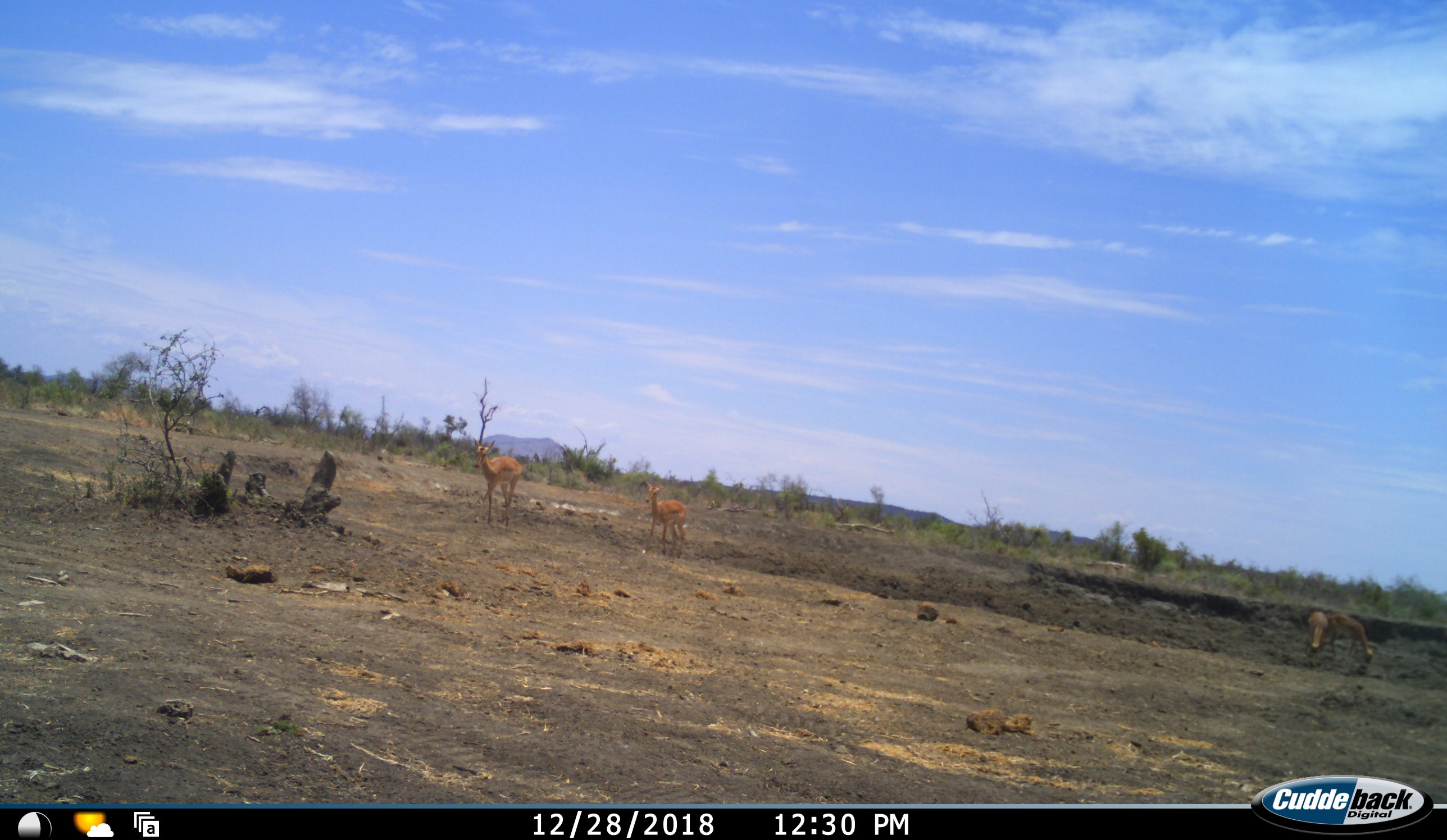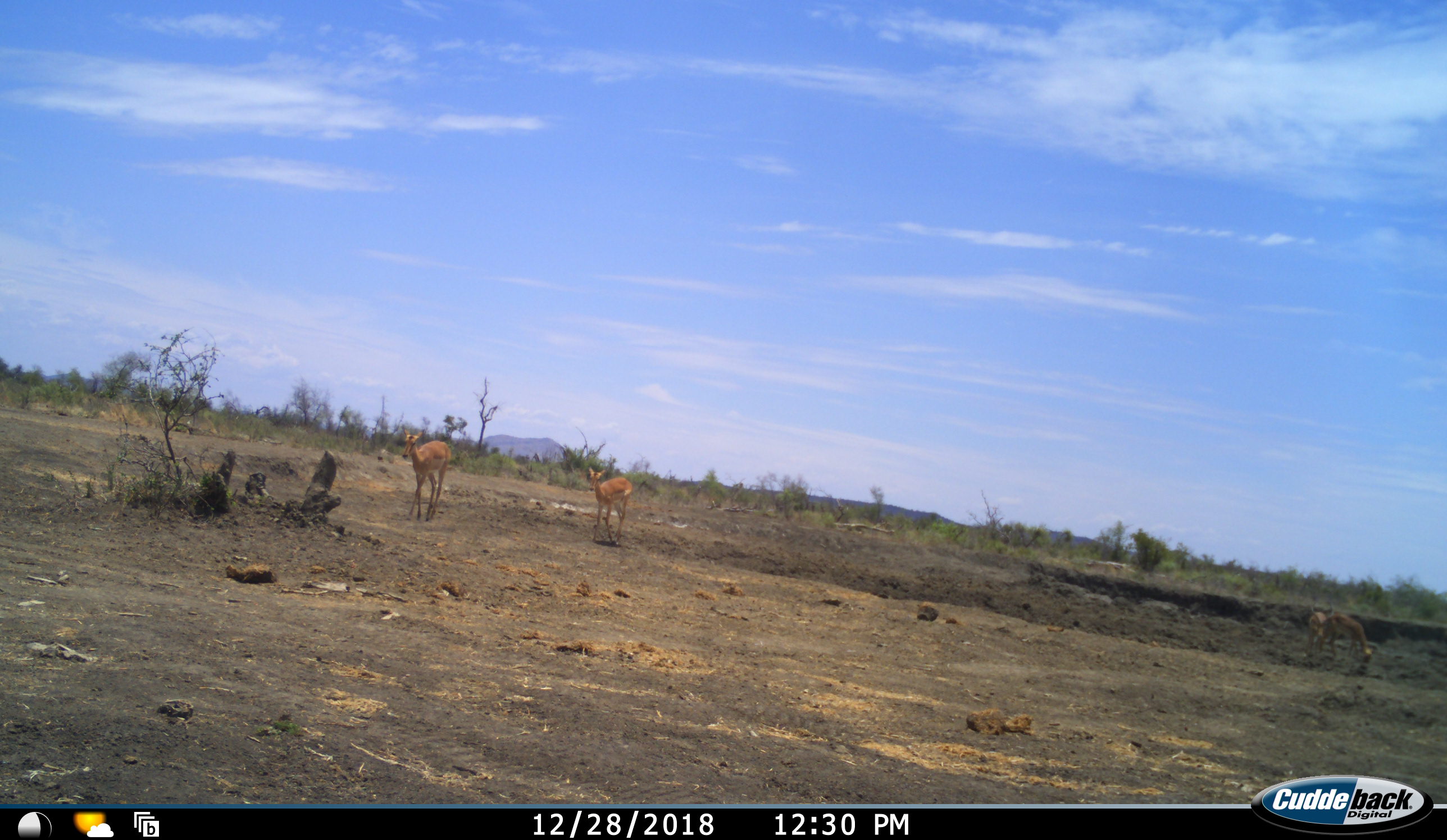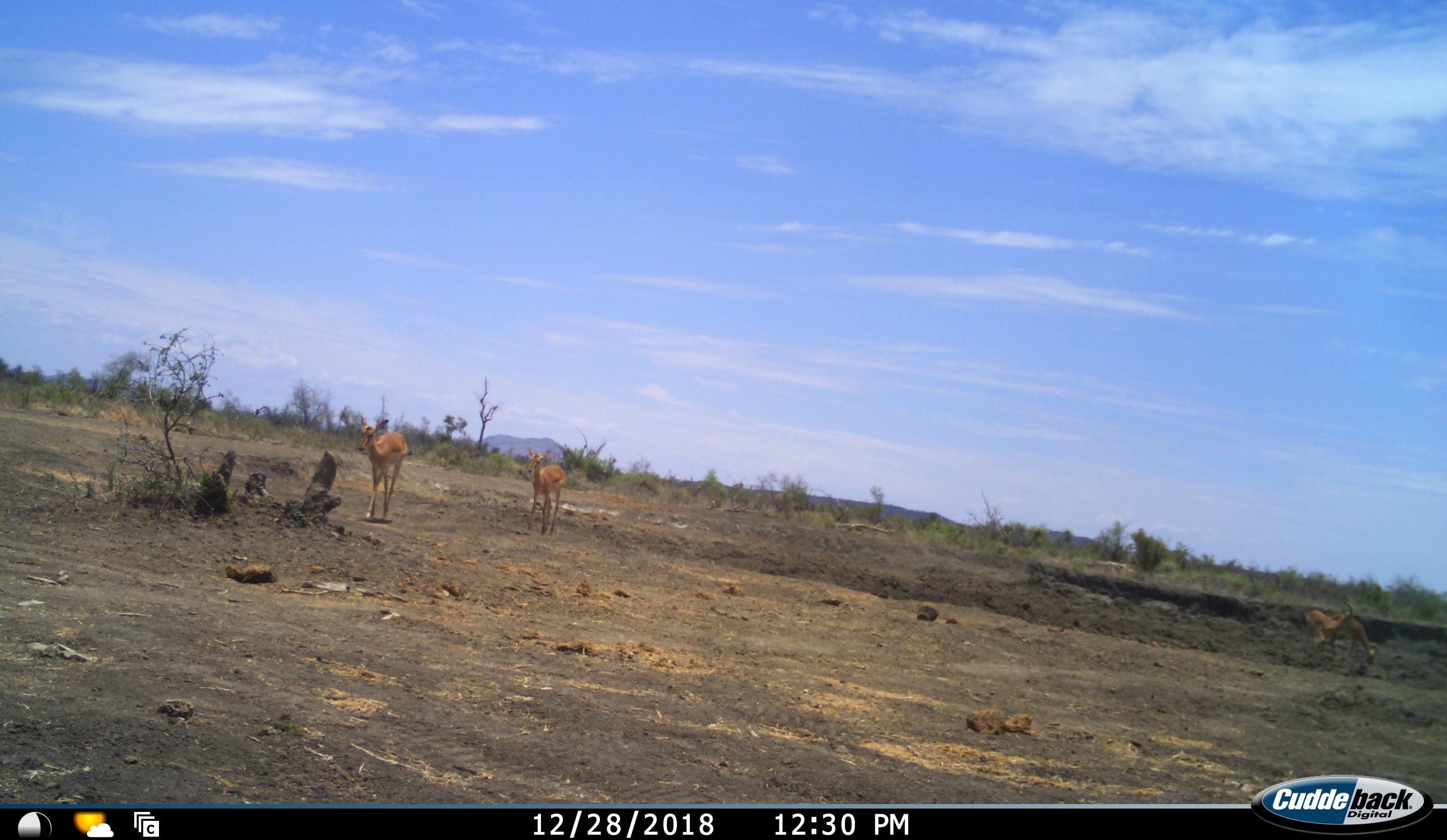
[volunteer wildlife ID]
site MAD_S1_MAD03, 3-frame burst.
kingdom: Animalia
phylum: Chordata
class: Mammalia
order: Artiodactyla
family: Bovidae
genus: Aepyceros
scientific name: Aepyceros melampus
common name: impala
Impala (Aepyceros melampus), count 4. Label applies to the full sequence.